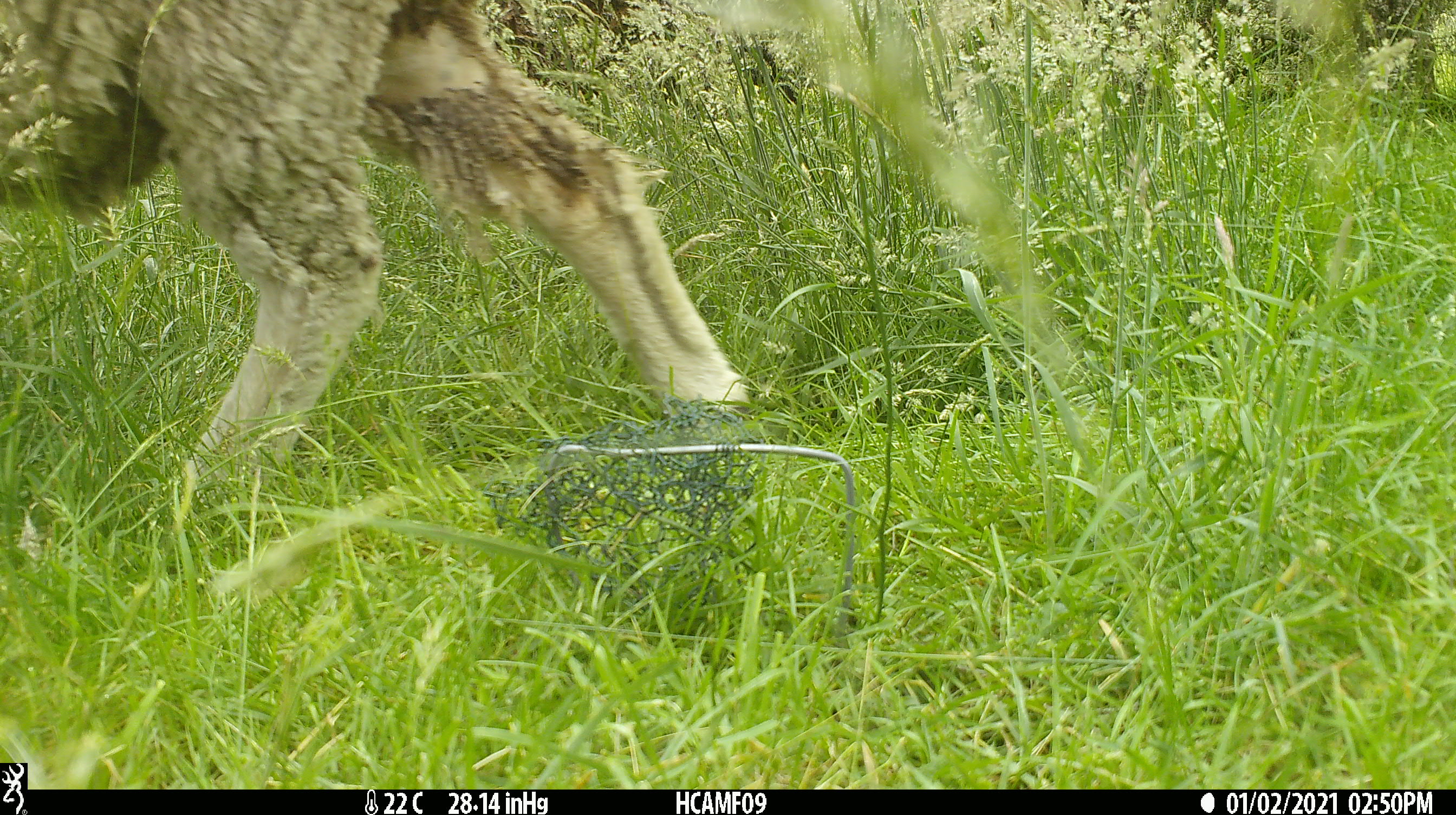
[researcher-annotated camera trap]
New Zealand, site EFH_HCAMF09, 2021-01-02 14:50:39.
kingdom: Animalia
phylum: Chordata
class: Mammalia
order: Artiodactyla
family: Bovidae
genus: Ovis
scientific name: Ovis aries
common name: domestic sheep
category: sheep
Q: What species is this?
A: Sheep (domestic sheep) (Ovis aries).